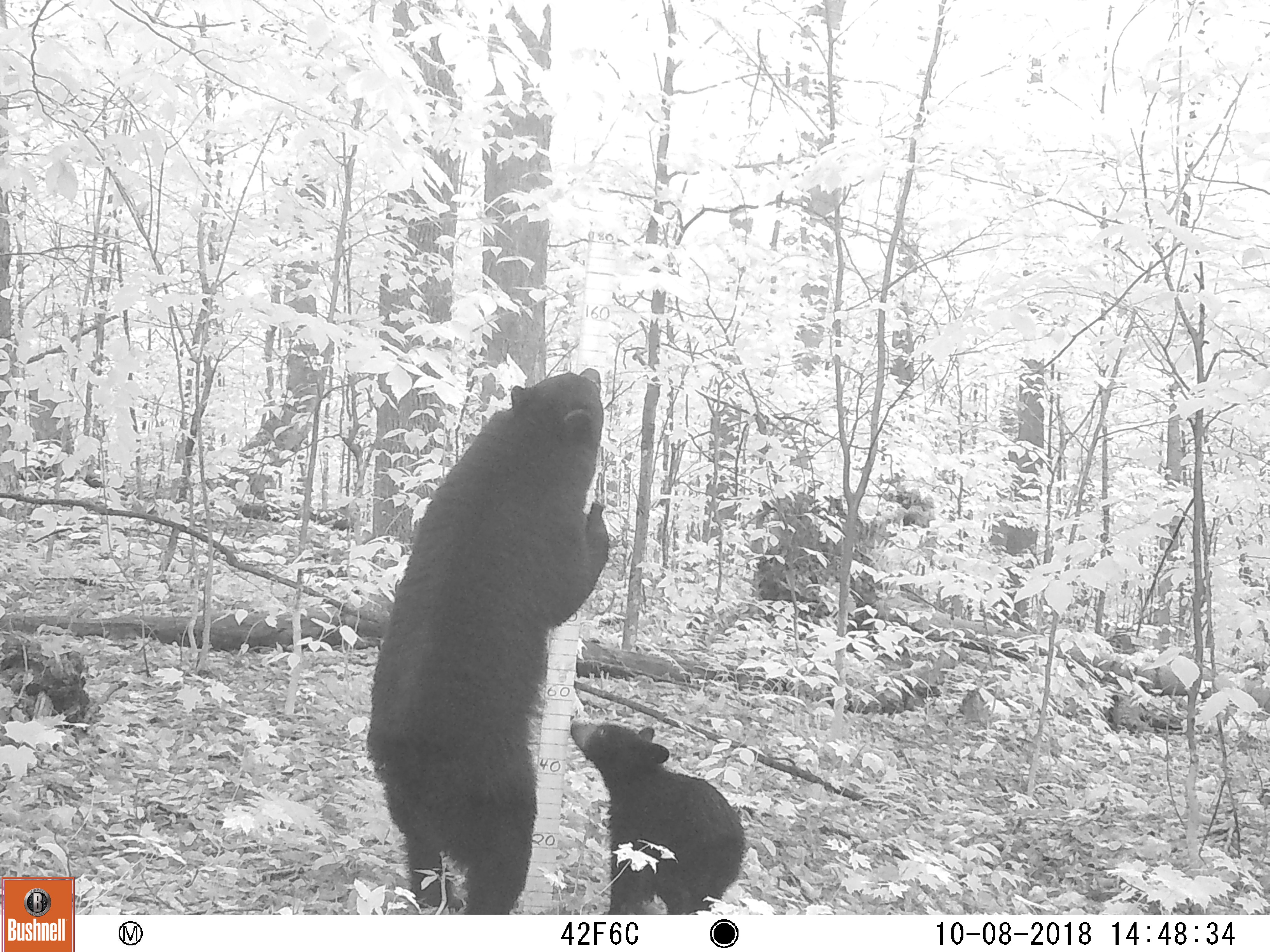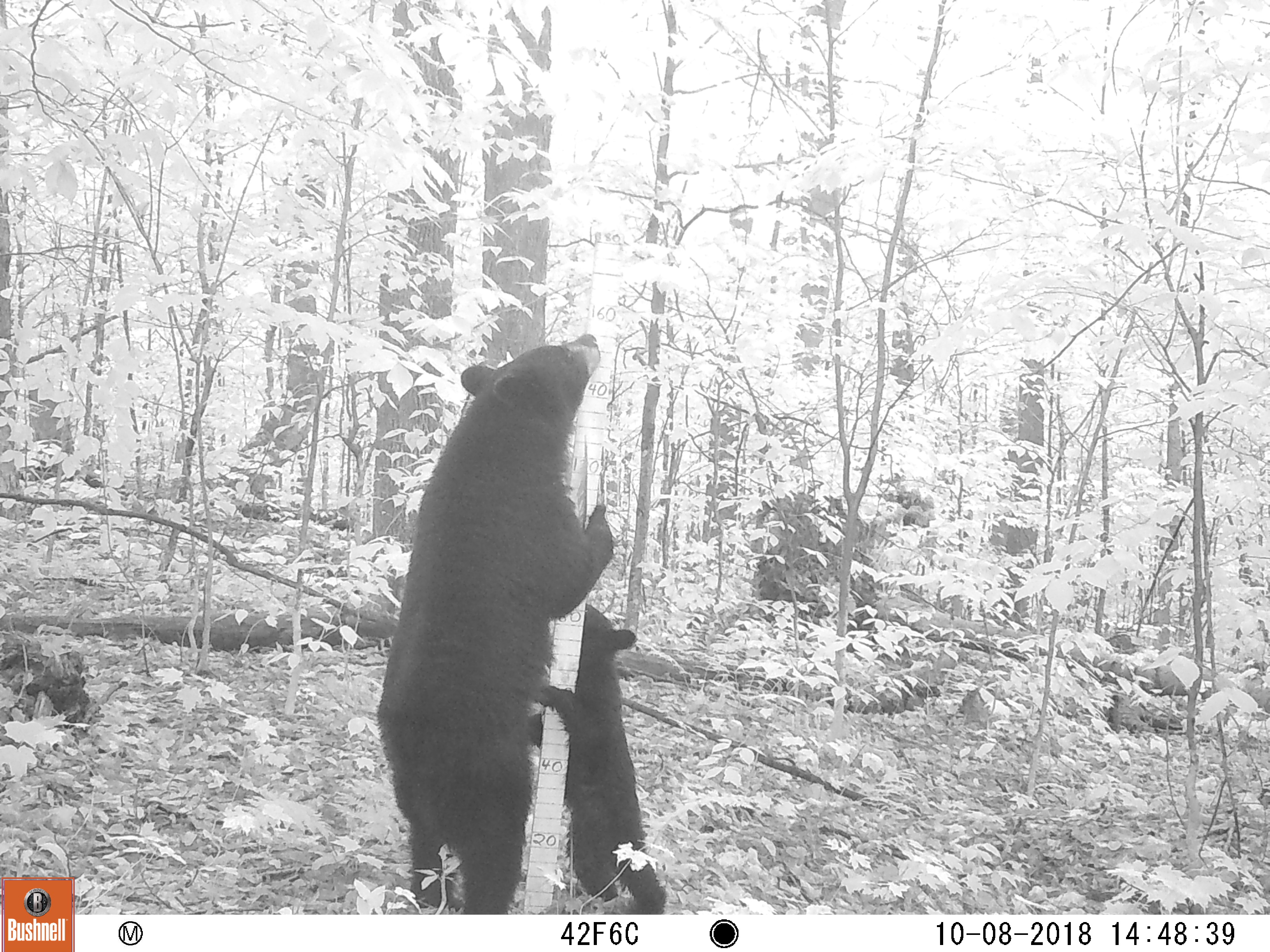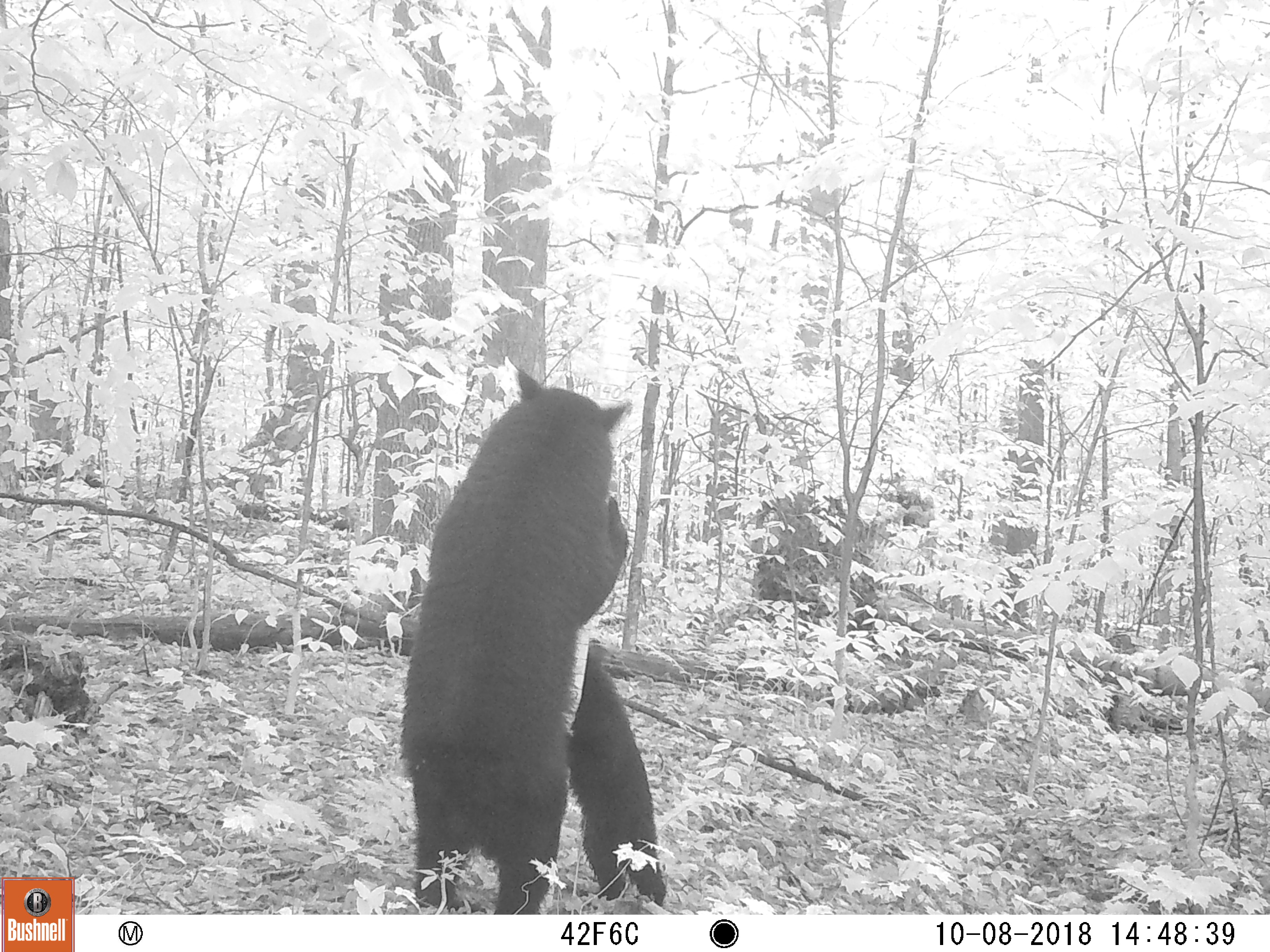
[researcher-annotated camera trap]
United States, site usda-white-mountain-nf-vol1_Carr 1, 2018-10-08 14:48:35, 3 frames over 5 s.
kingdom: Animalia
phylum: Chordata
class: Mammalia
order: Carnivora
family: Ursidae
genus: Ursus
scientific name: Ursus americanus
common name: black bear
Black bear (Ursus americanus).